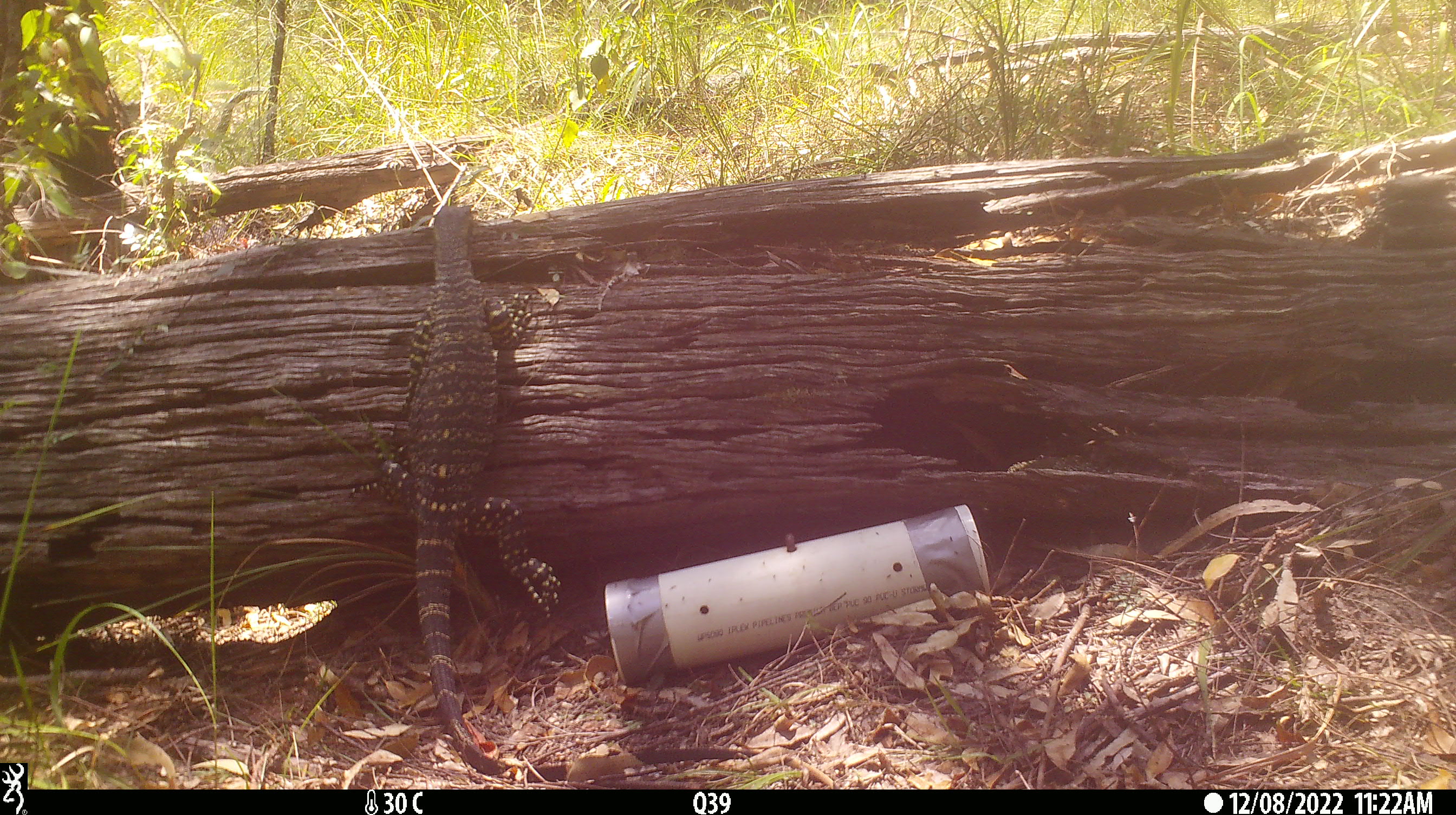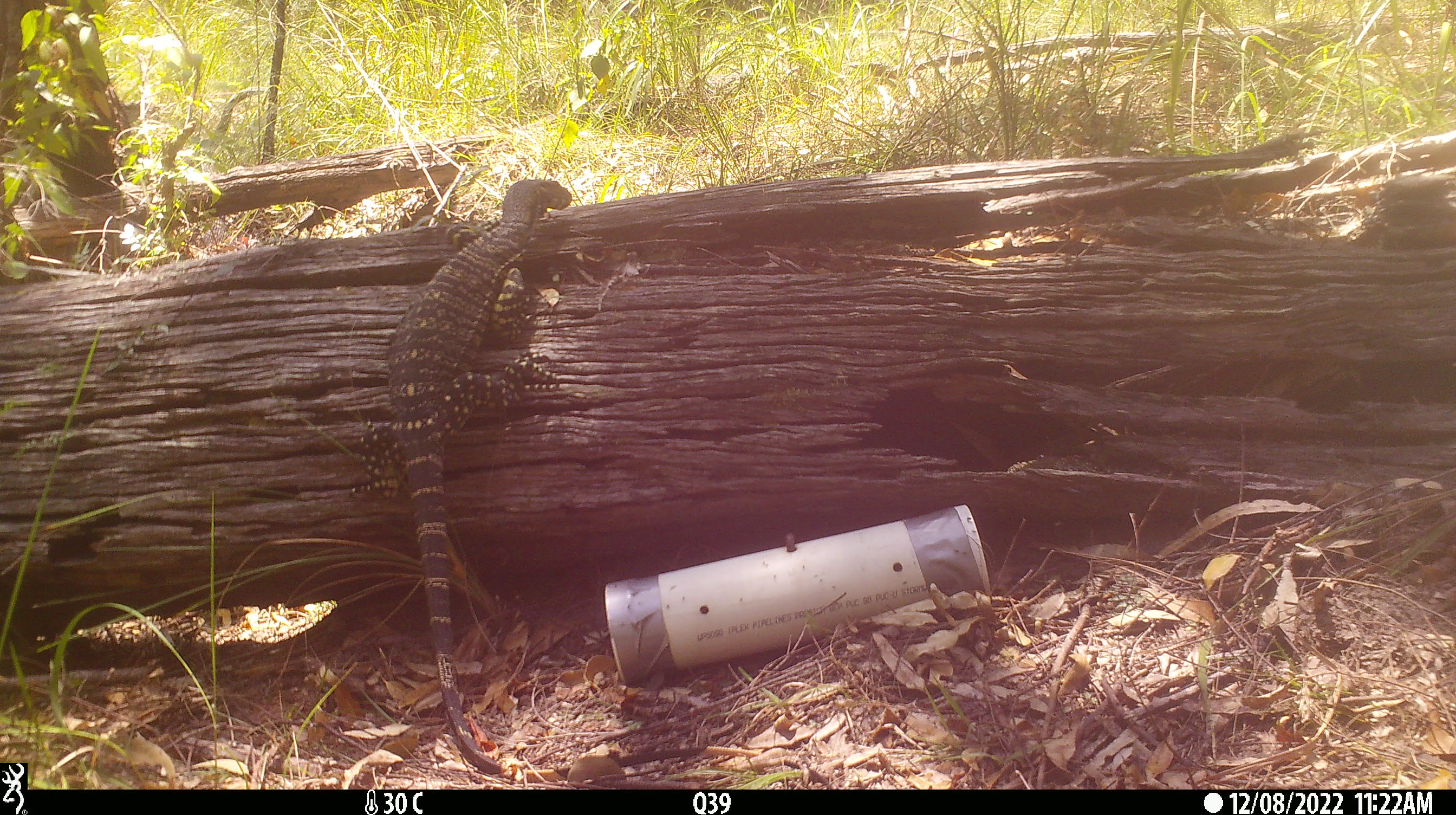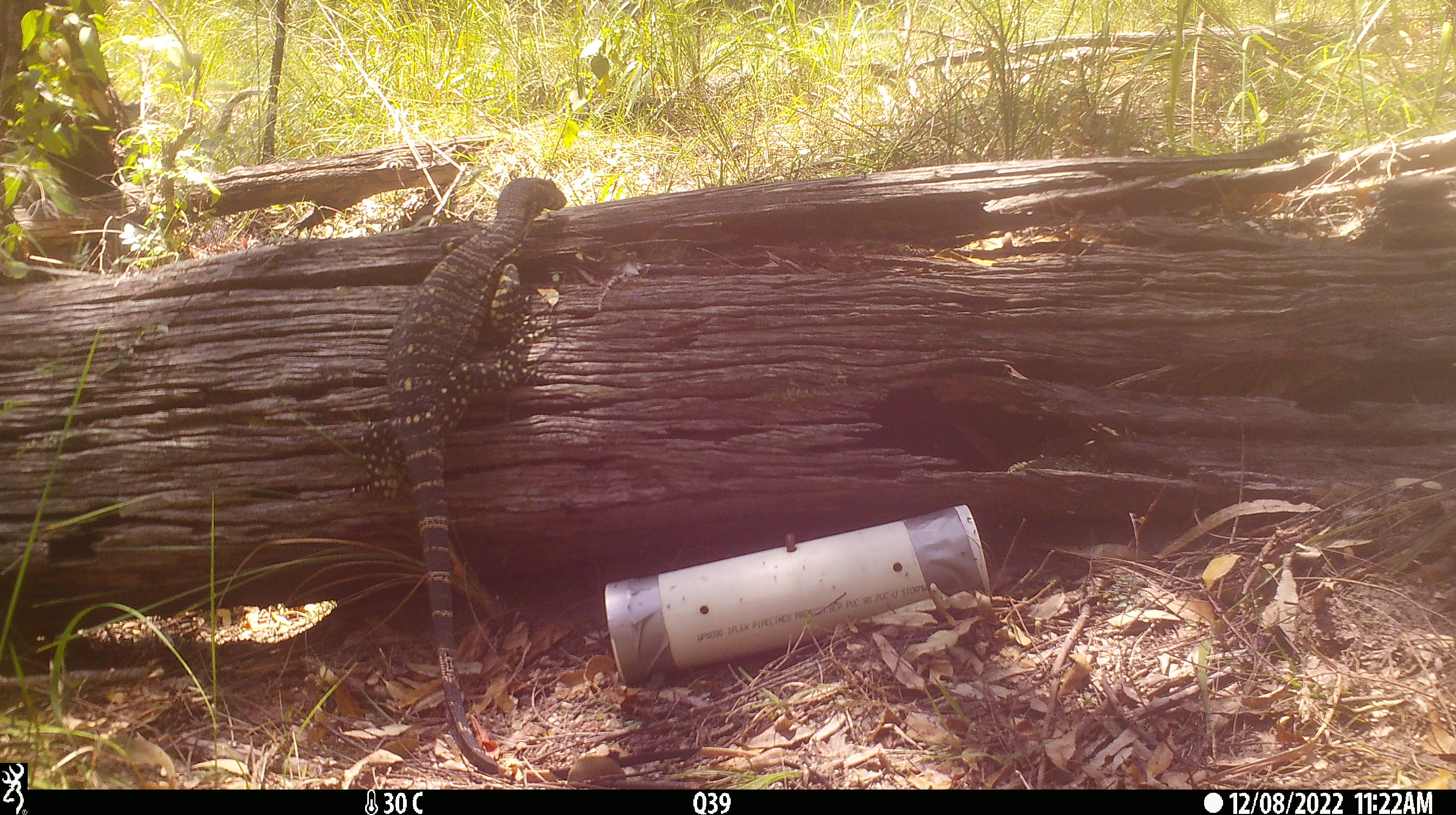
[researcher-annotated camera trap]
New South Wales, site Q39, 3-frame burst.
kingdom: Animalia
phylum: Chordata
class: Reptilia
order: Squamata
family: Varanidae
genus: Varanus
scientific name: Varanus varius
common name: lace monitor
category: goanna